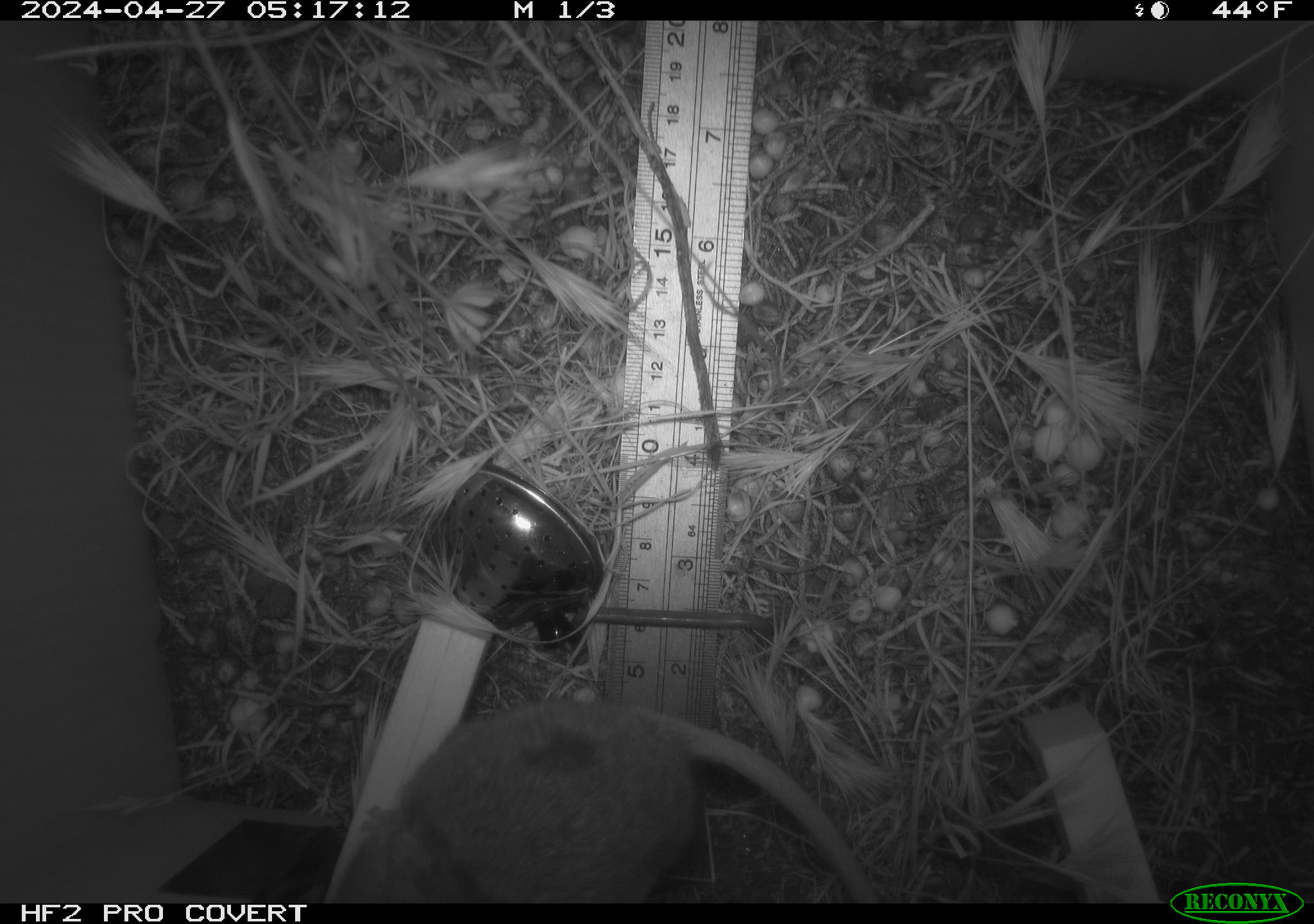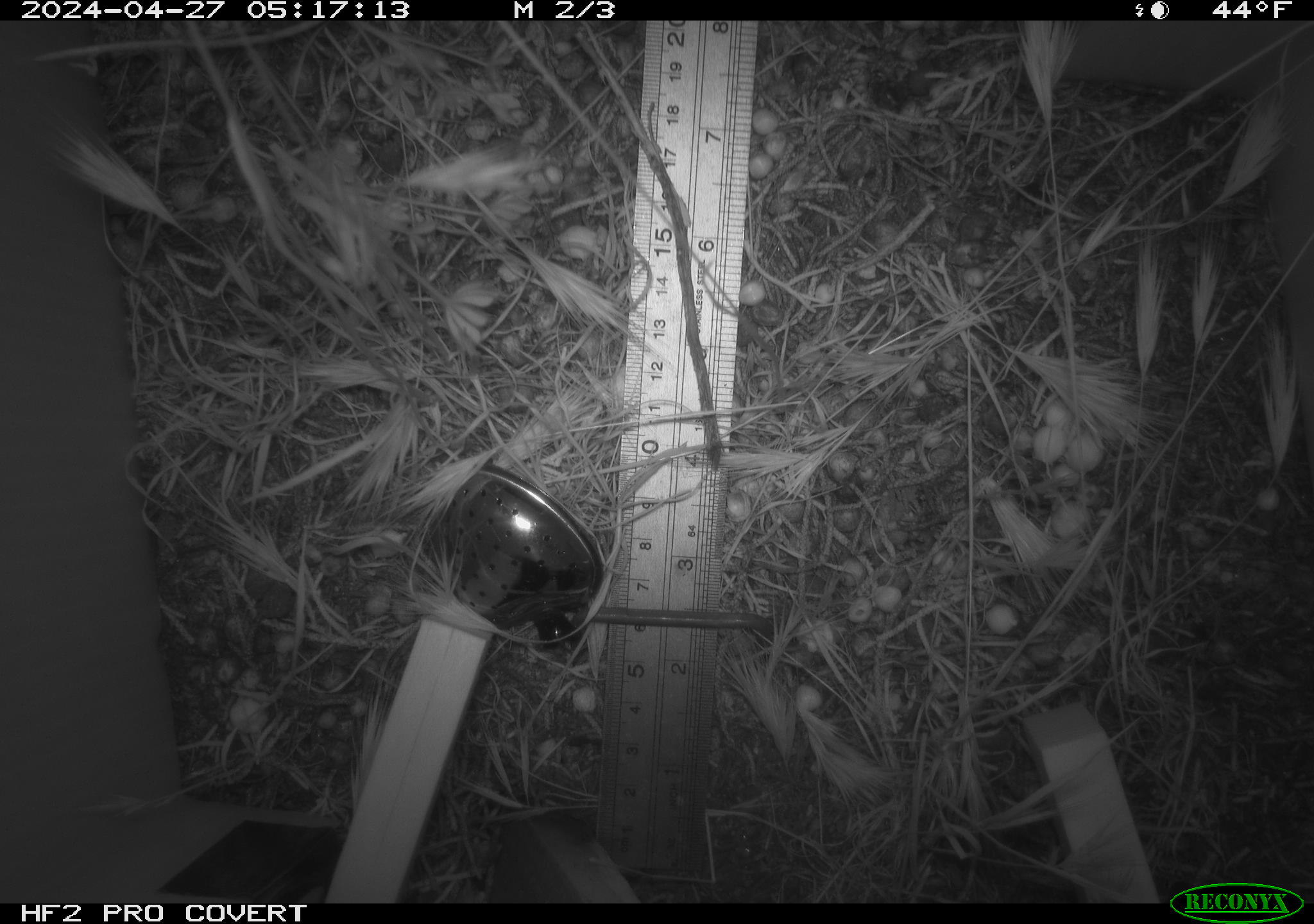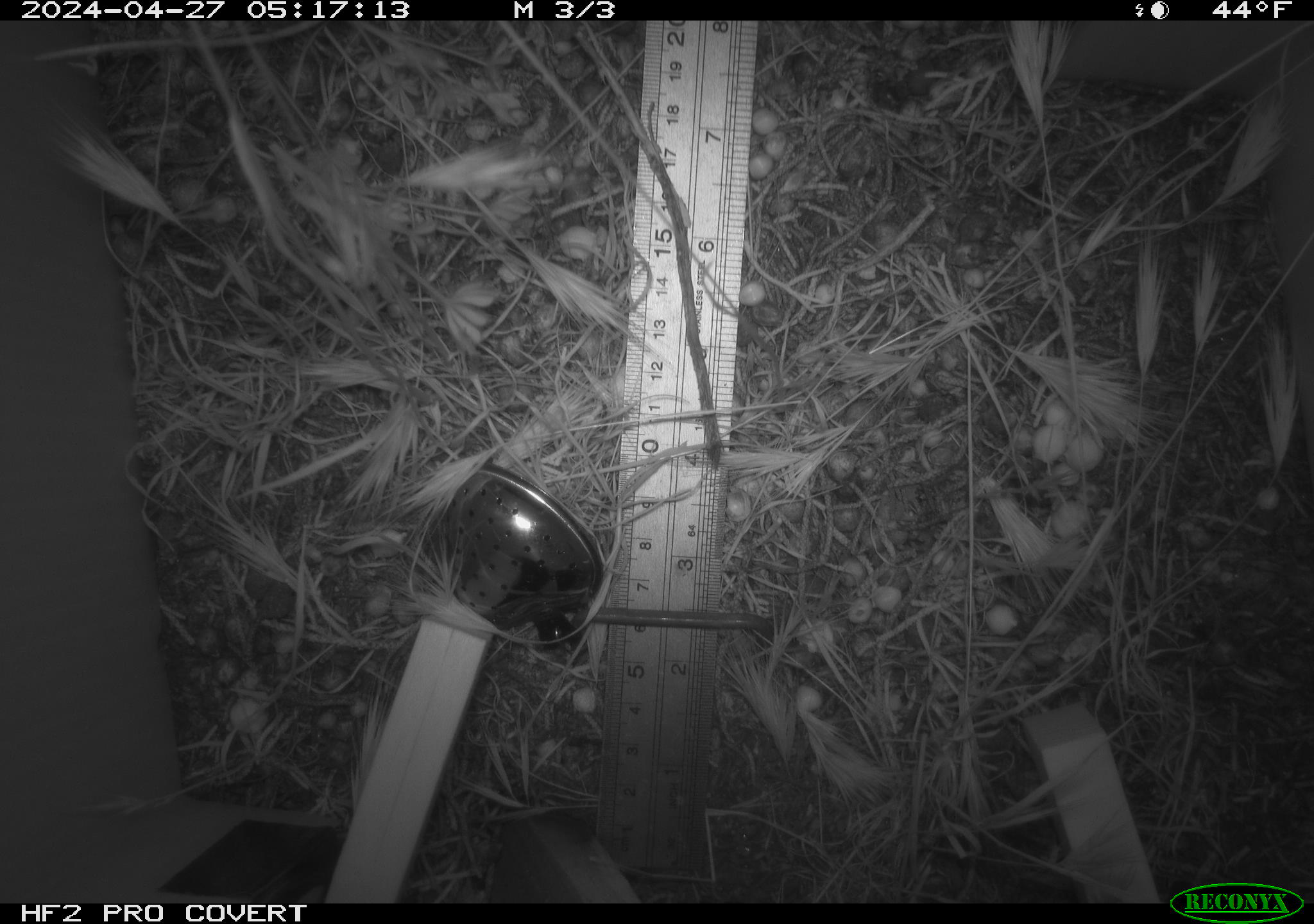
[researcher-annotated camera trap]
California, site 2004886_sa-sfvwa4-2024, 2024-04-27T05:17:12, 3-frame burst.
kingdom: Animalia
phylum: Chordata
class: Mammalia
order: Rodentia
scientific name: Rodentia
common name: mouse species